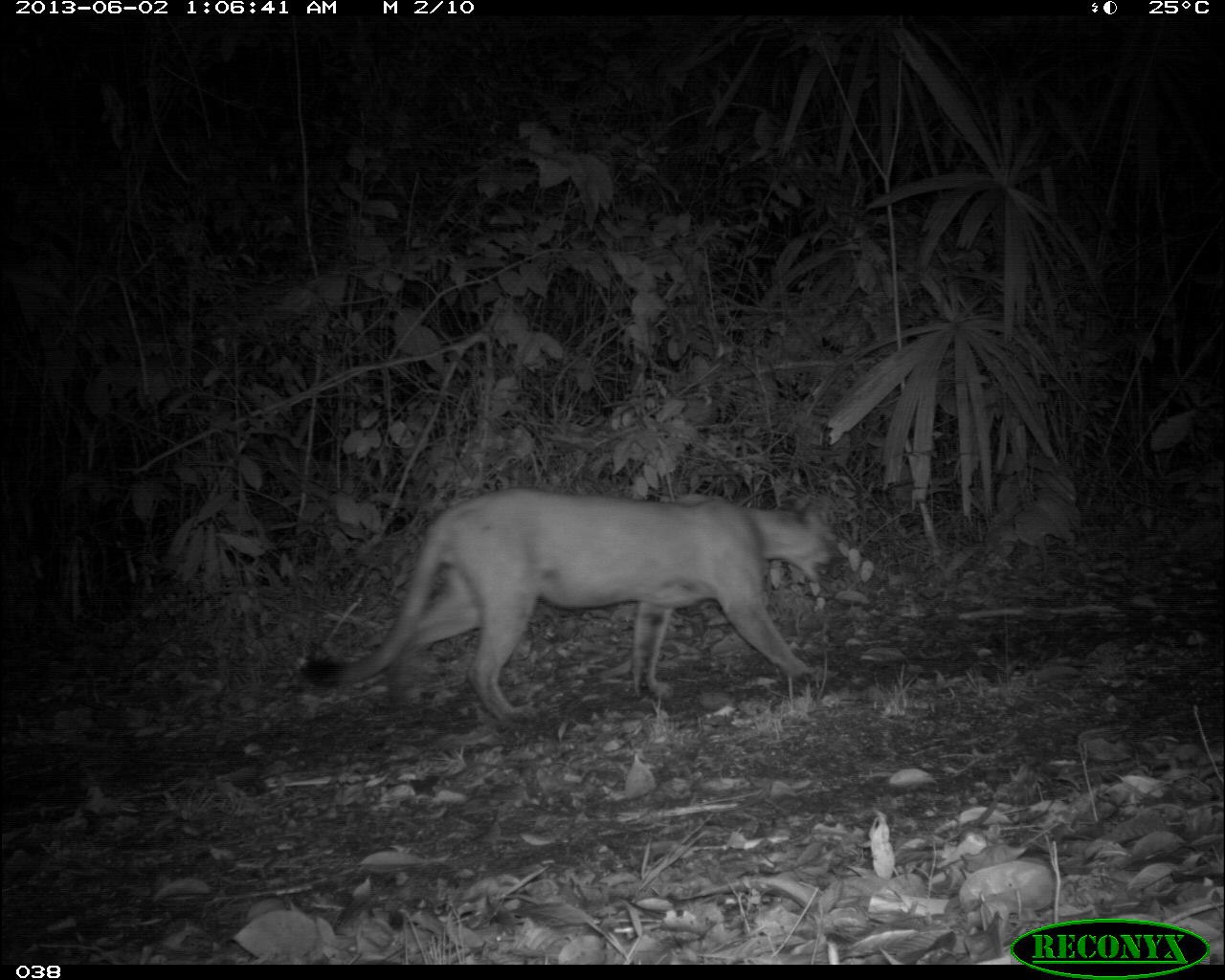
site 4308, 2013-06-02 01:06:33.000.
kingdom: Animalia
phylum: Chordata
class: Mammalia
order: Carnivora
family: Felidae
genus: Puma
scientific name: Puma concolor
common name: mountain lion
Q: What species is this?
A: Puma concolor (mountain lion).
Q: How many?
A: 1.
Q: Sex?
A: Male.